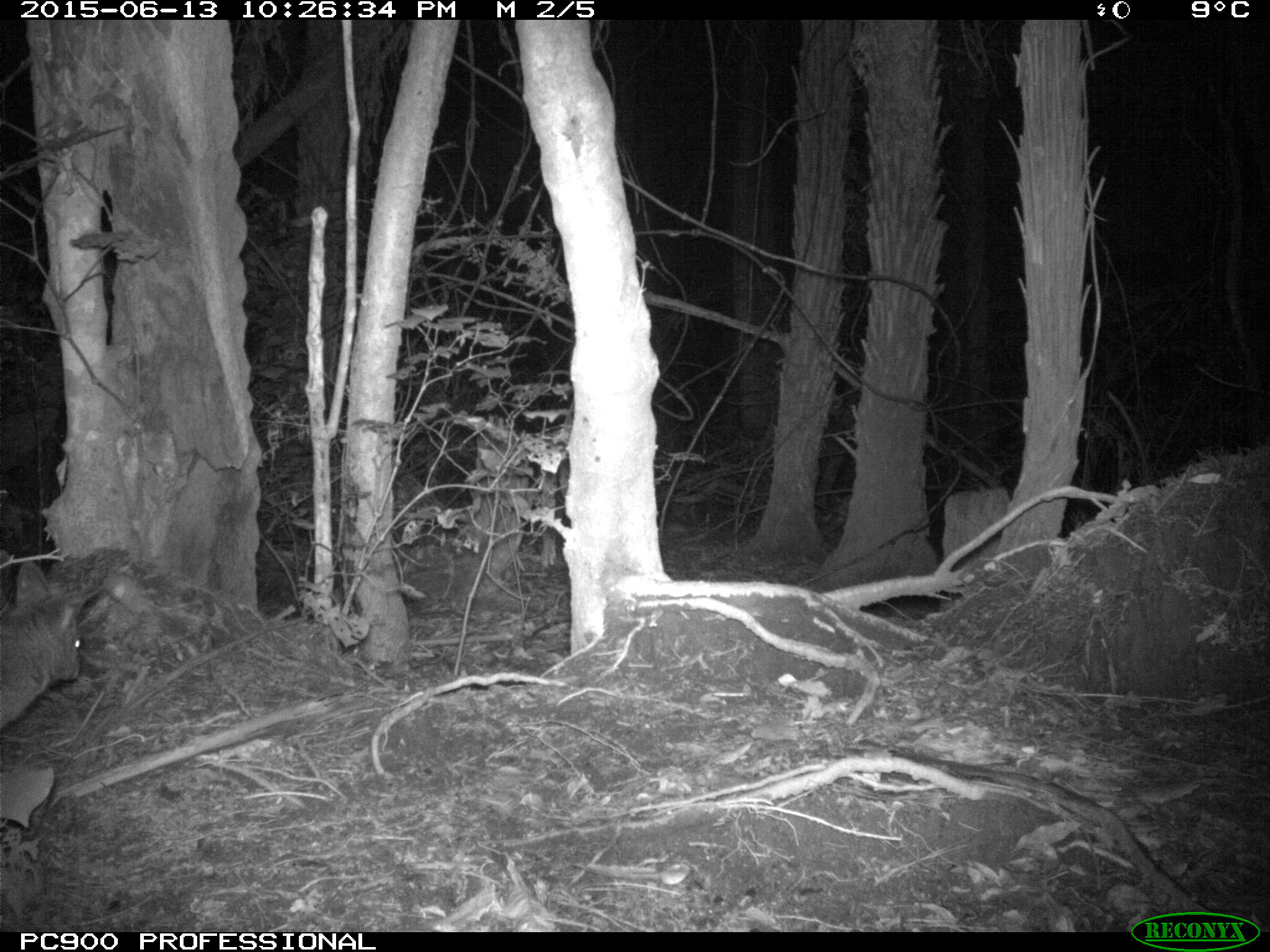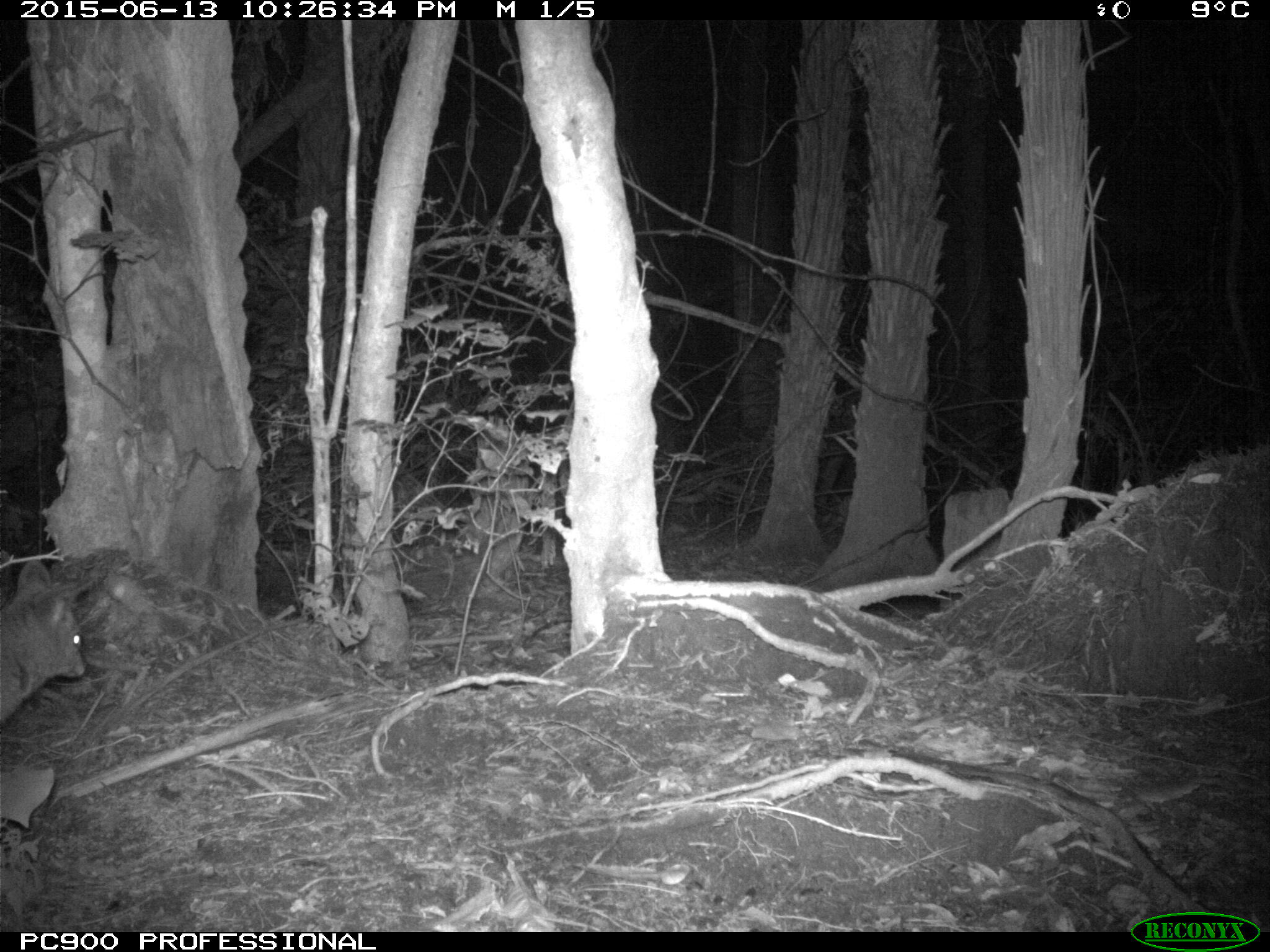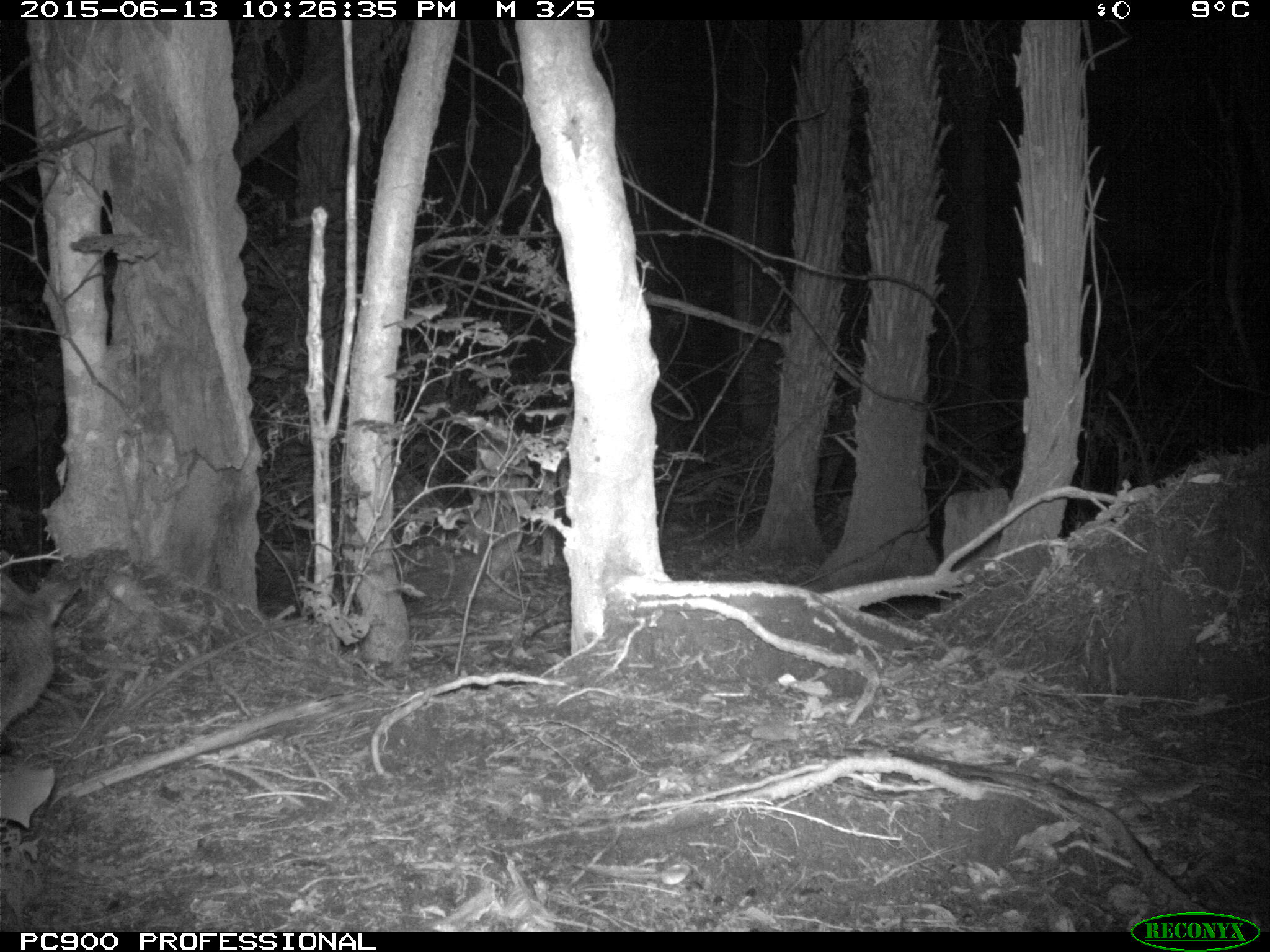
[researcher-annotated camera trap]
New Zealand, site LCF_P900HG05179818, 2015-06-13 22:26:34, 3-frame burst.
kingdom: Animalia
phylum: Chordata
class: Mammalia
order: Diprotodontia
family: Macropodidae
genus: Notamacropus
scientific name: Notamacropus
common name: wallaby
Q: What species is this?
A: Wallaby (Notamacropus).